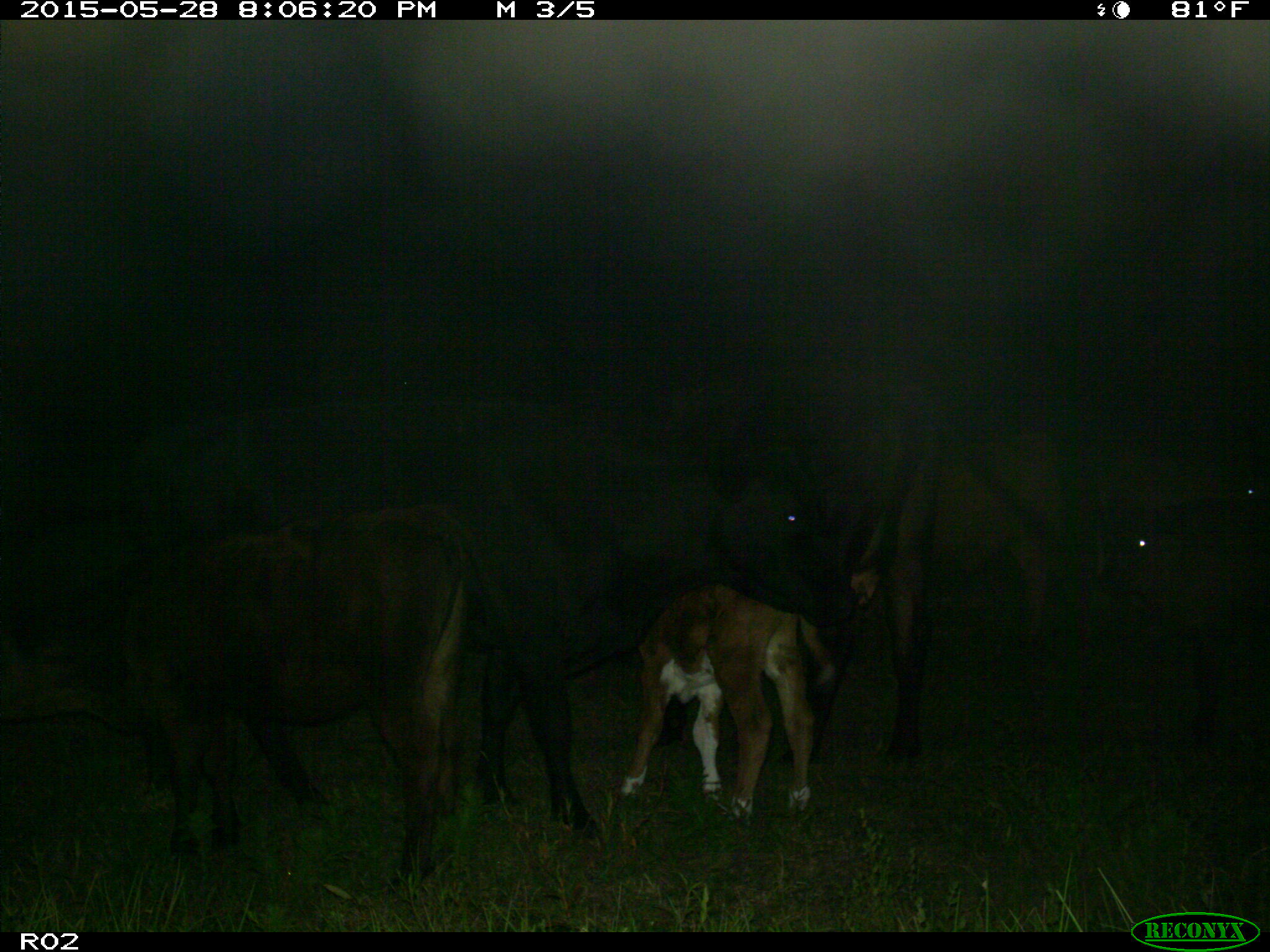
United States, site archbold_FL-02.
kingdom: Animalia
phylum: Chordata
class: Mammalia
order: Artiodactyla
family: Bovidae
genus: Bos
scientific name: Bos taurus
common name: domestic cow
Bos taurus (domestic cow).